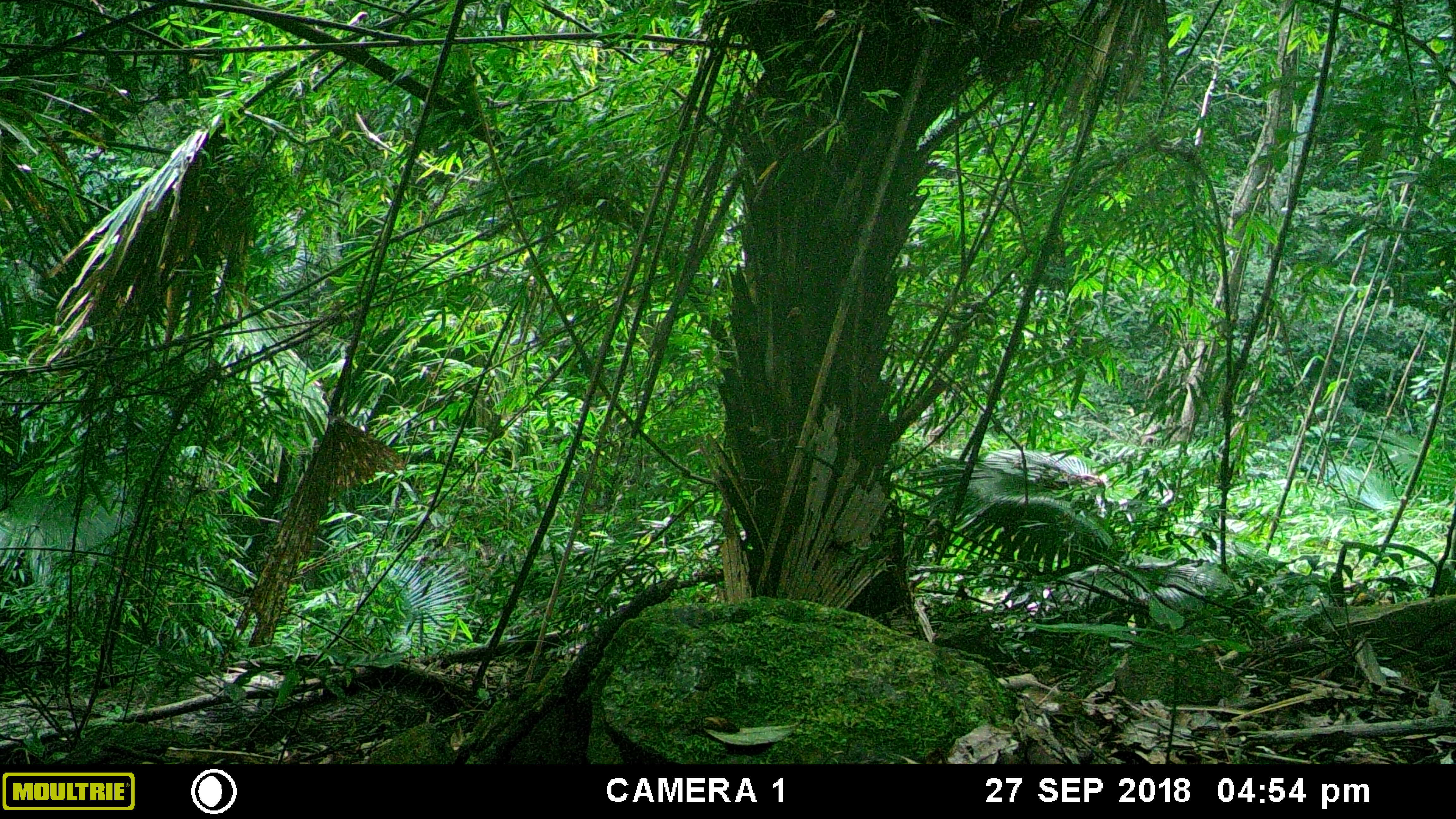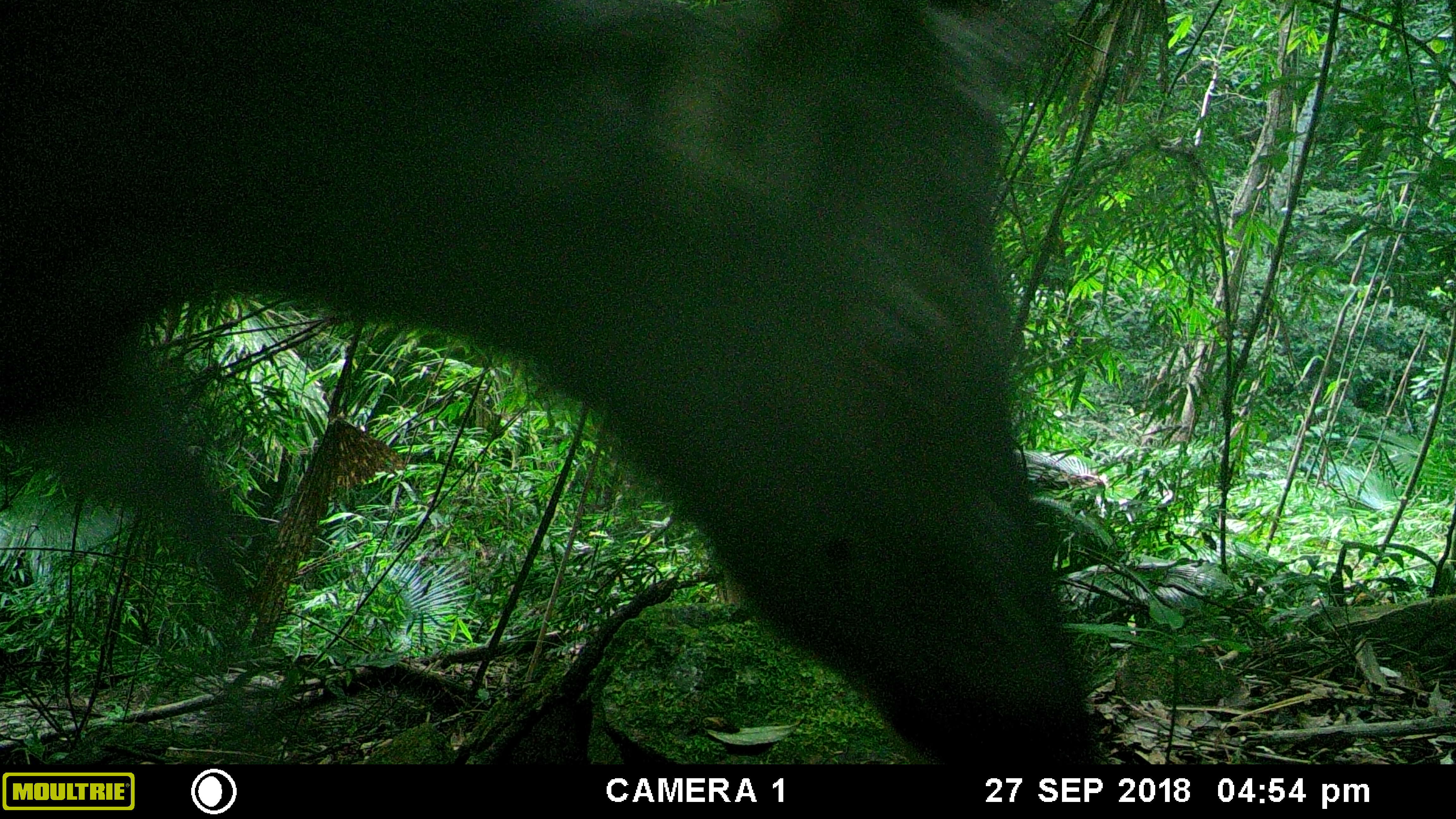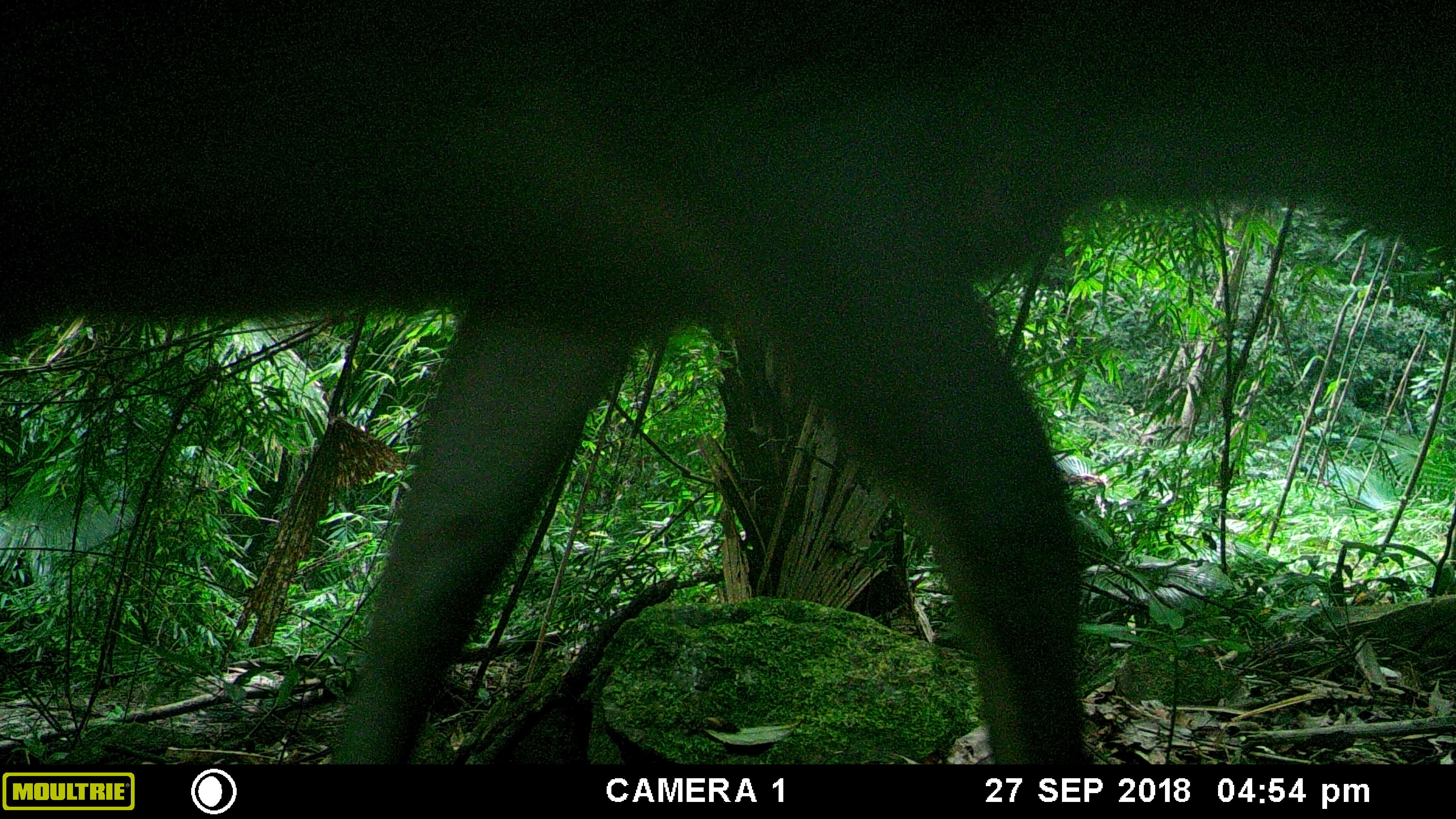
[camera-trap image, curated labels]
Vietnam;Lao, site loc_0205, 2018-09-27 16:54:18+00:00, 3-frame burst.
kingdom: Animalia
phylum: Chordata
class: Mammalia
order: Artiodactyla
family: Cervidae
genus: Rusa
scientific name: Rusa unicolor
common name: sambar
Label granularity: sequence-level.